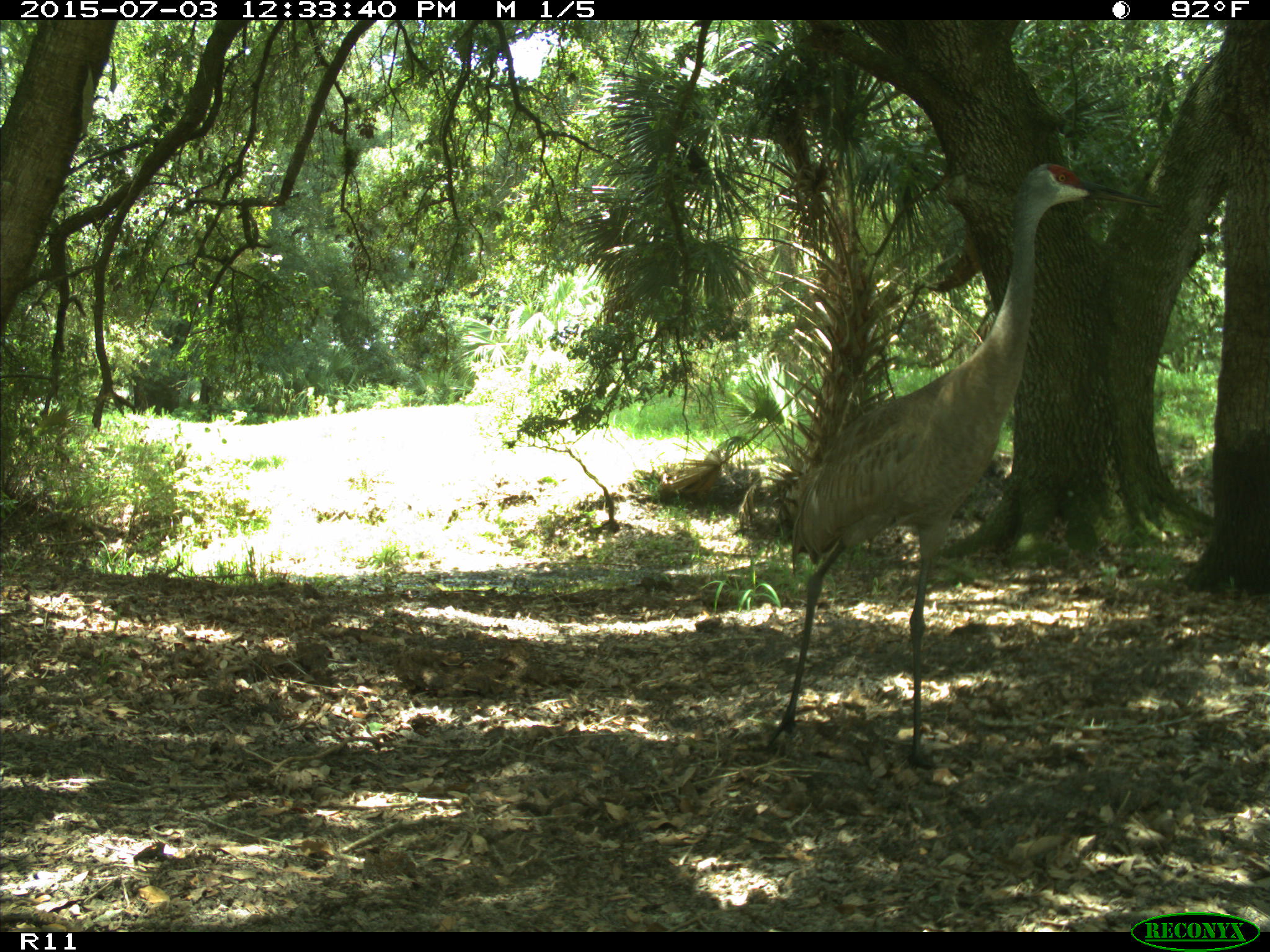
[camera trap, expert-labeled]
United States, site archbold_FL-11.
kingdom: Animalia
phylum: Chordata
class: Aves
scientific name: Aves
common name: birds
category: unidentified bird